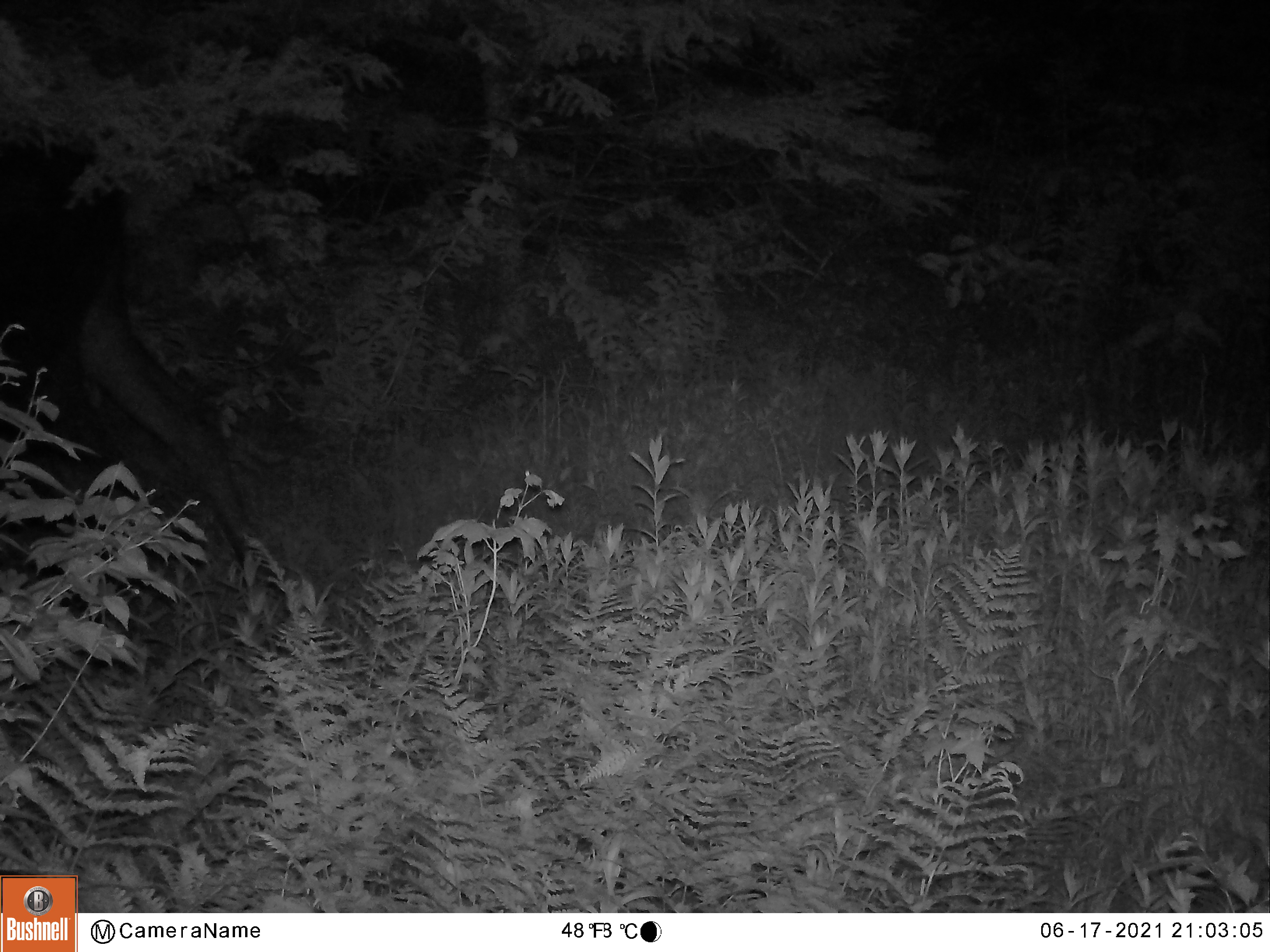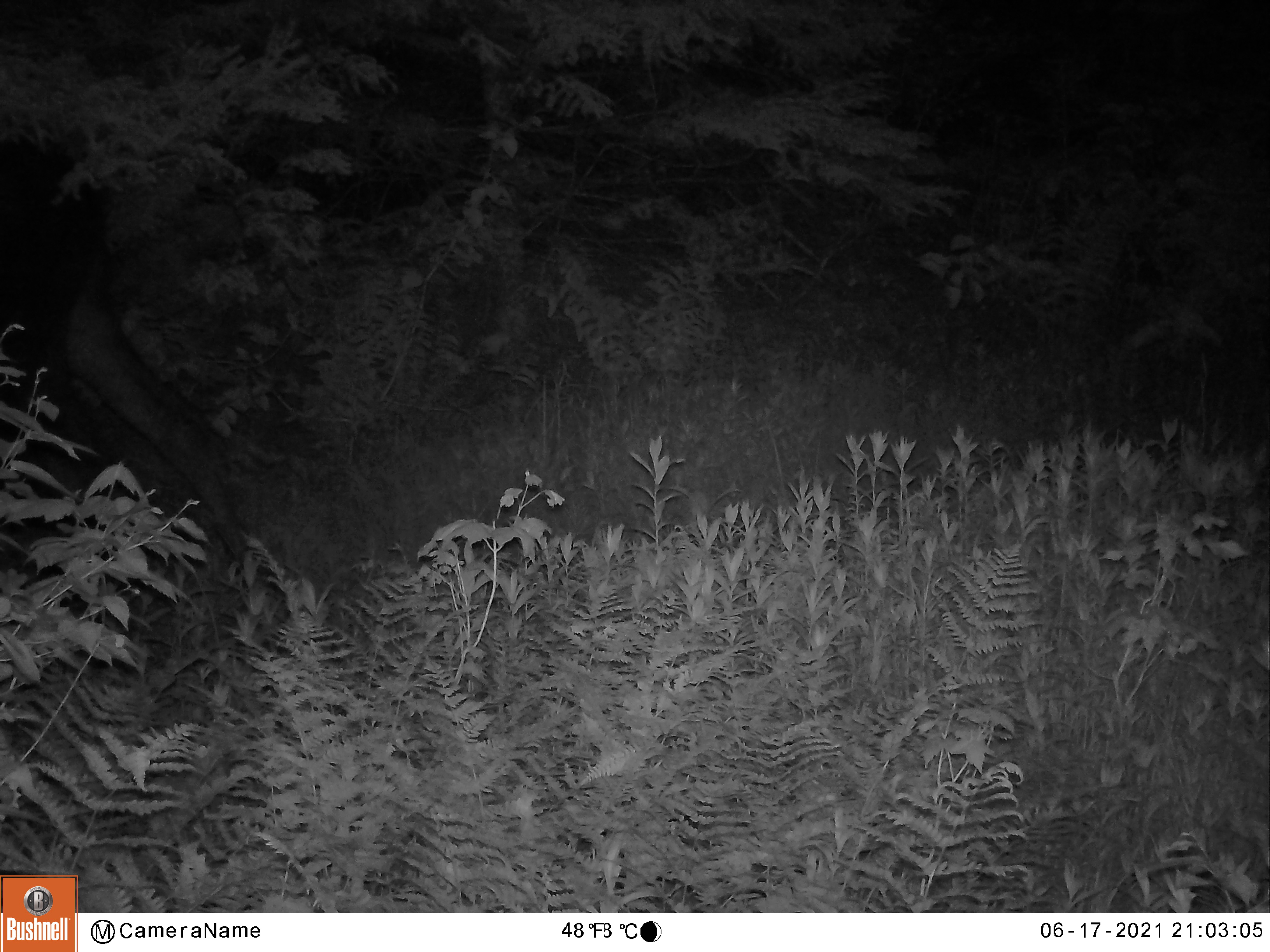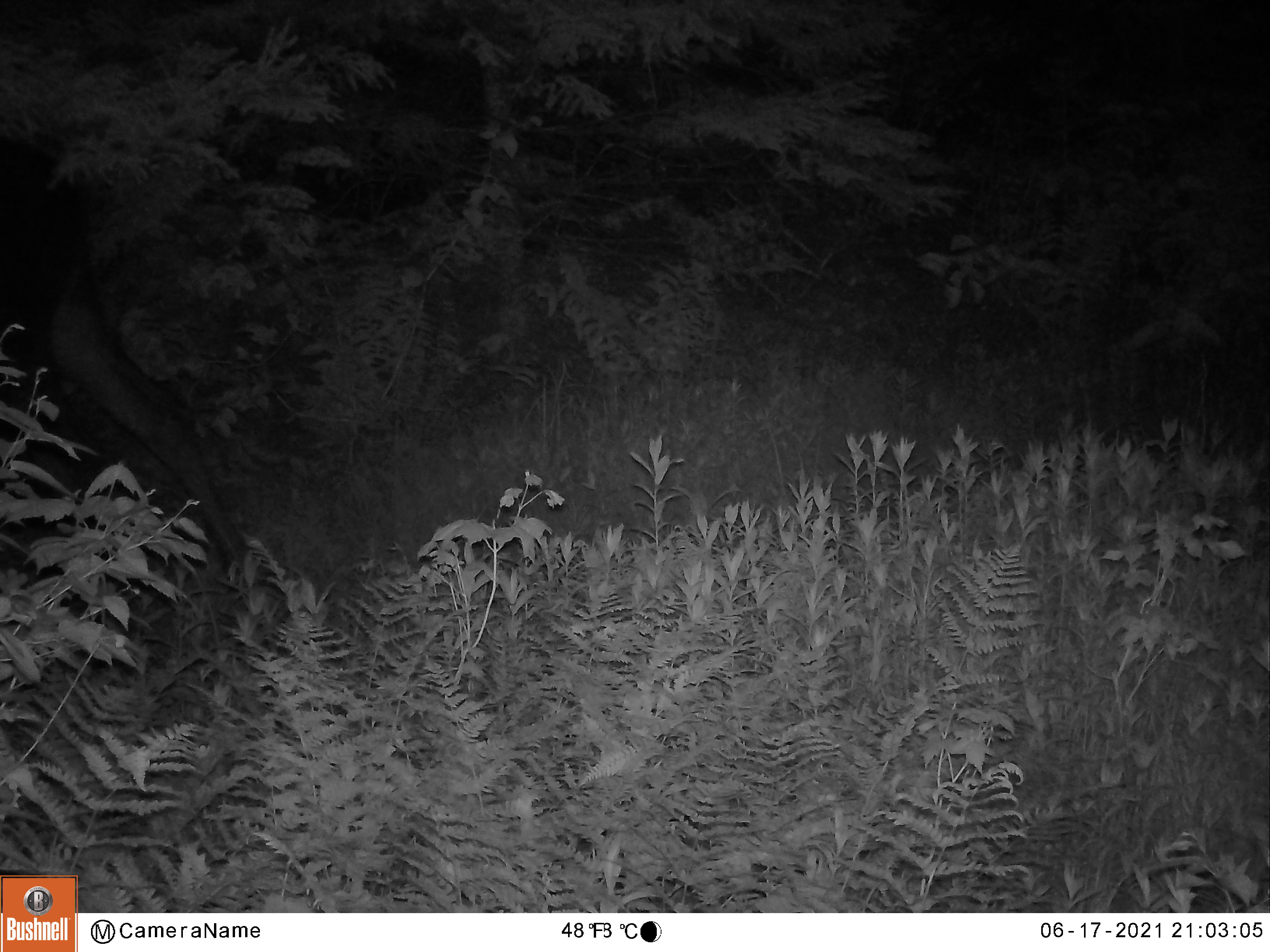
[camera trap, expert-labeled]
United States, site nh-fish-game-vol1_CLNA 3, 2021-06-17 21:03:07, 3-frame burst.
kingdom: Animalia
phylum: Chordata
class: Mammalia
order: Artiodactyla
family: Cervidae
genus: Alces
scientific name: Alces alces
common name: moose